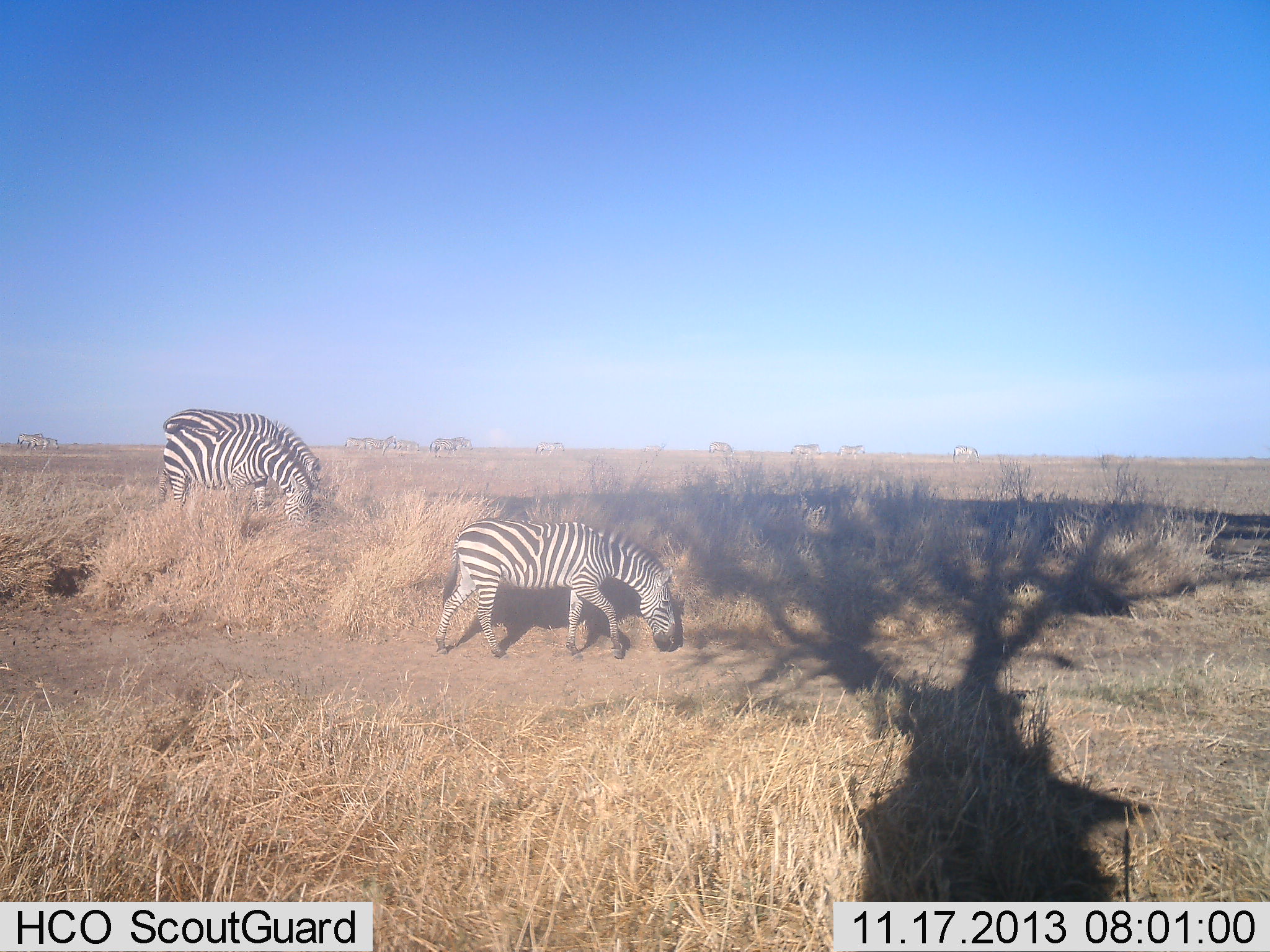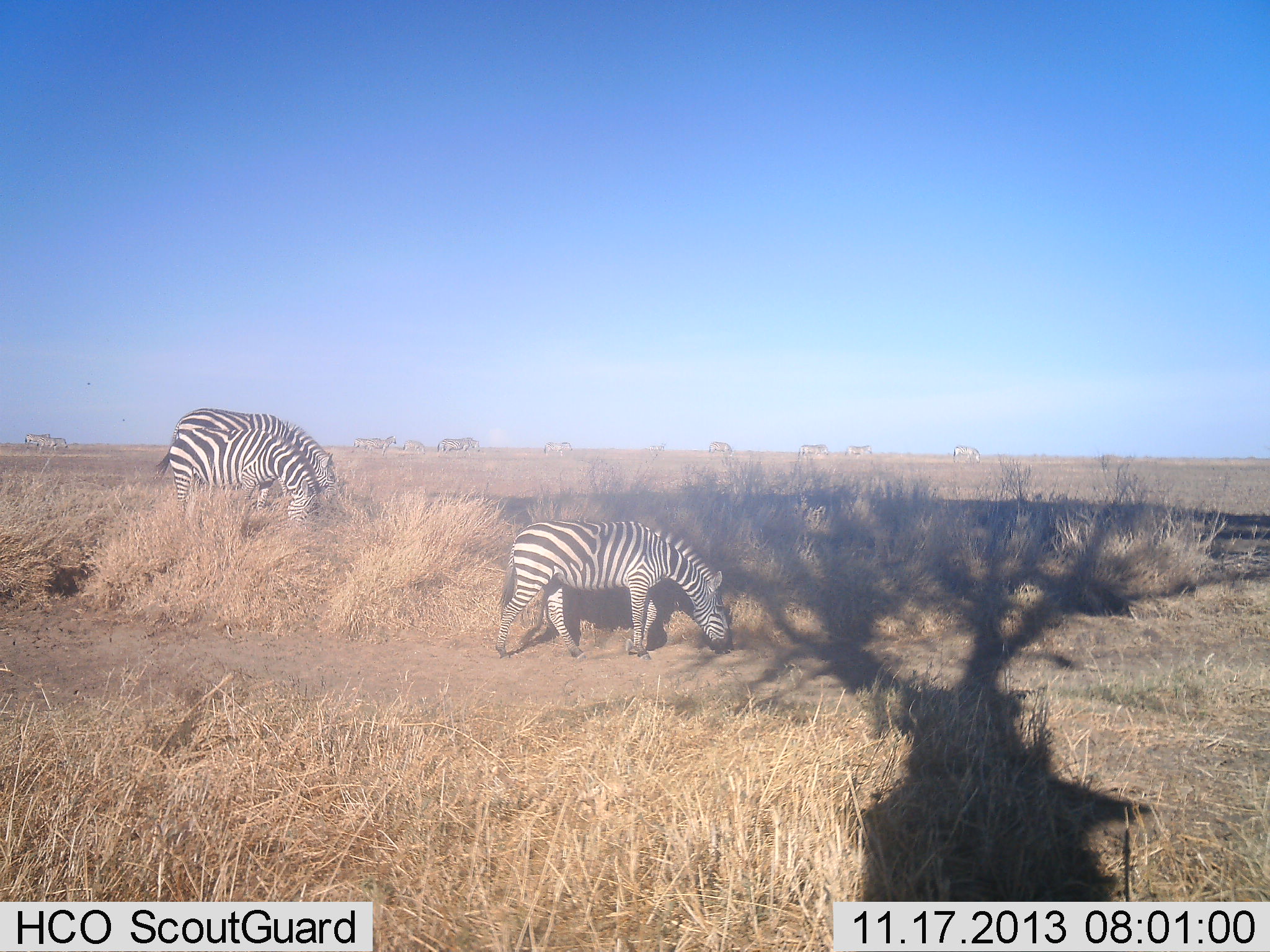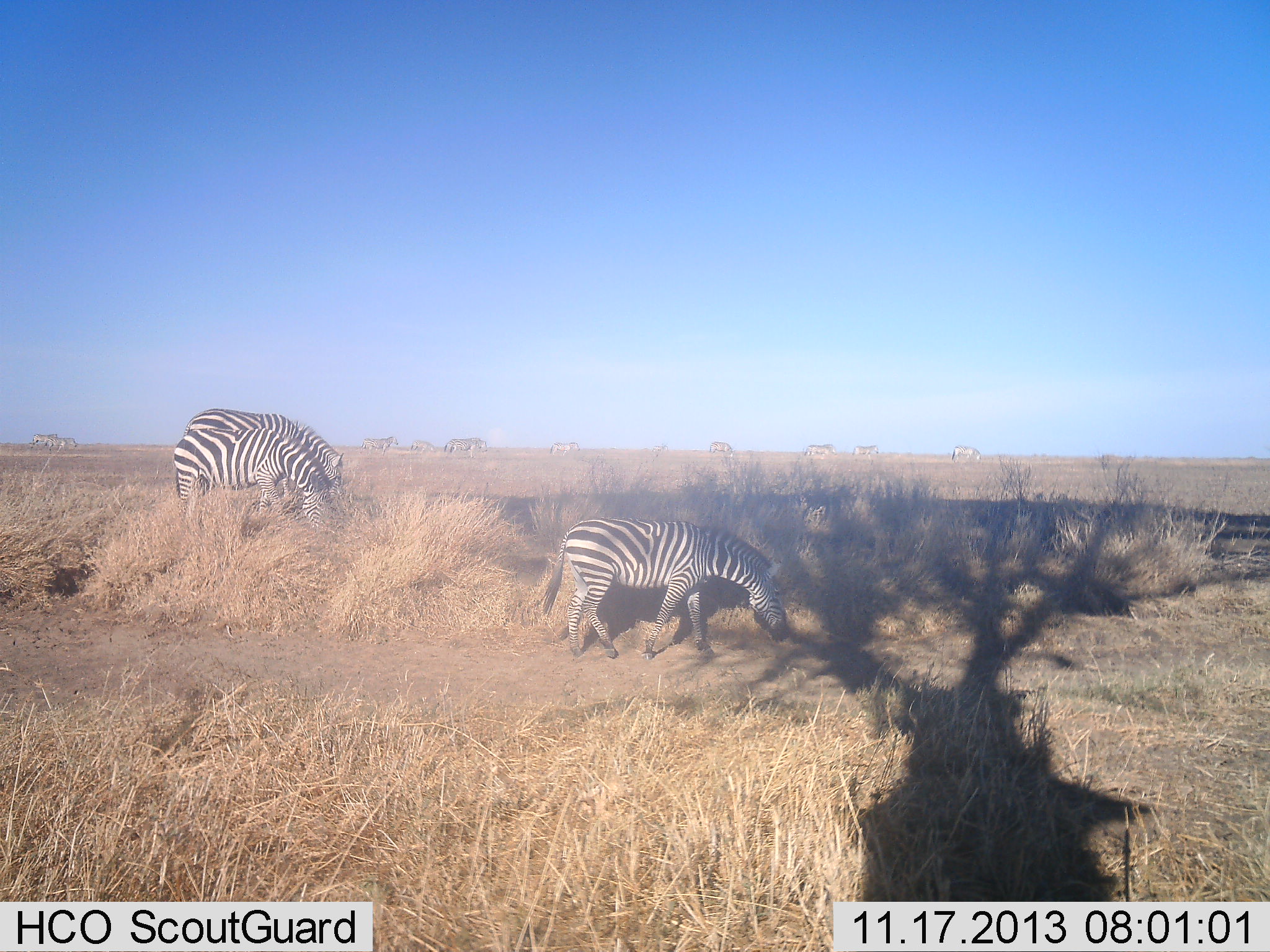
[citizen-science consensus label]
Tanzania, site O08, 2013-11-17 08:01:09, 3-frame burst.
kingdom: Animalia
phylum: Chordata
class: Mammalia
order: Perissodactyla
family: Equidae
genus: Equus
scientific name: Equus quagga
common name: plains zebra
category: zebra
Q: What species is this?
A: Zebra (plains zebra) (Equus quagga).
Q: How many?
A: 11-50.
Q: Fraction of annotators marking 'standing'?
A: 26%.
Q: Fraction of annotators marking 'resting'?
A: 0%.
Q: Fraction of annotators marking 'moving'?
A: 50%.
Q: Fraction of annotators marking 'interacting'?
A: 0%.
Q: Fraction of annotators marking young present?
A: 9%.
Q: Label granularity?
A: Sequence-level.